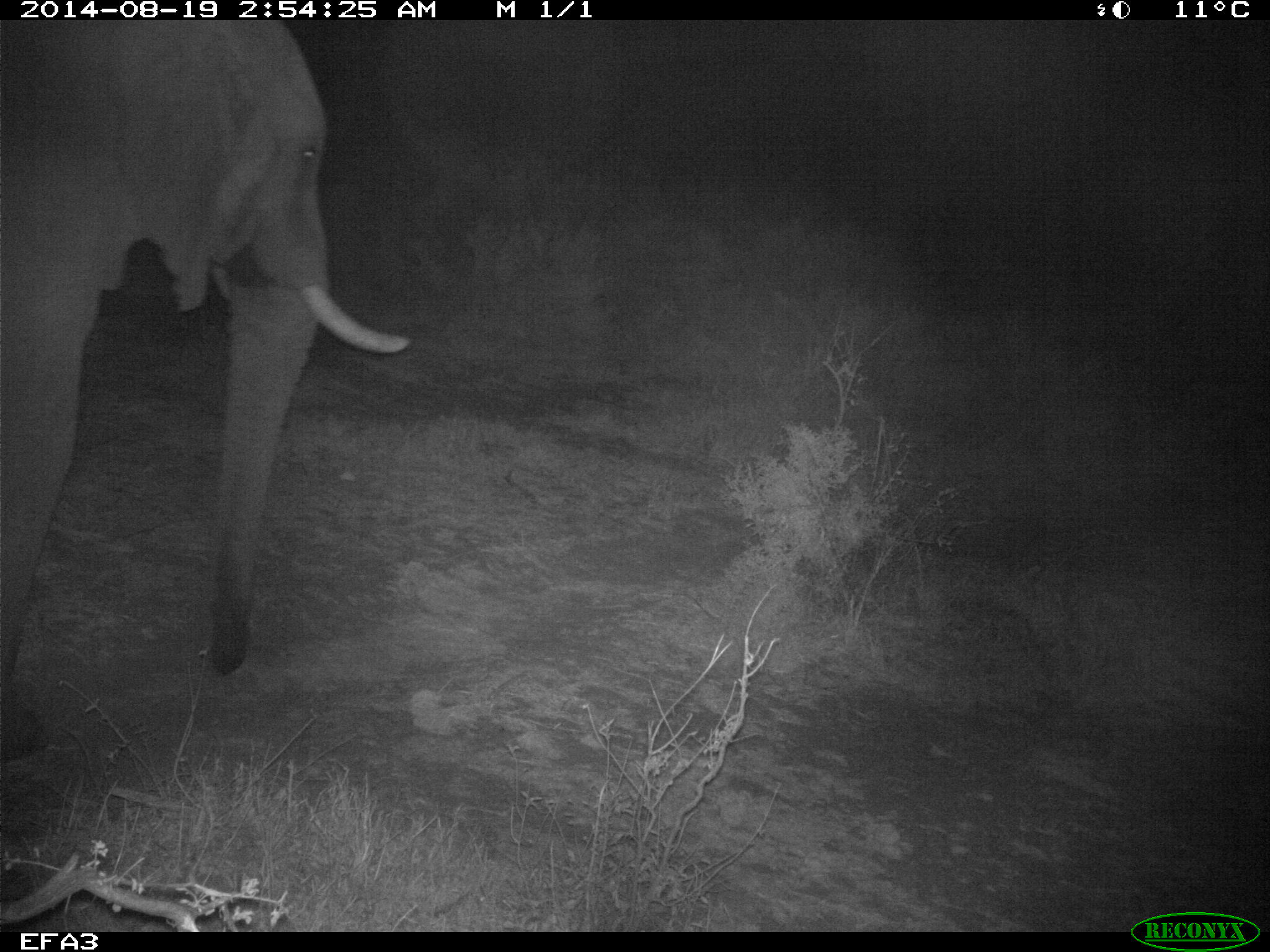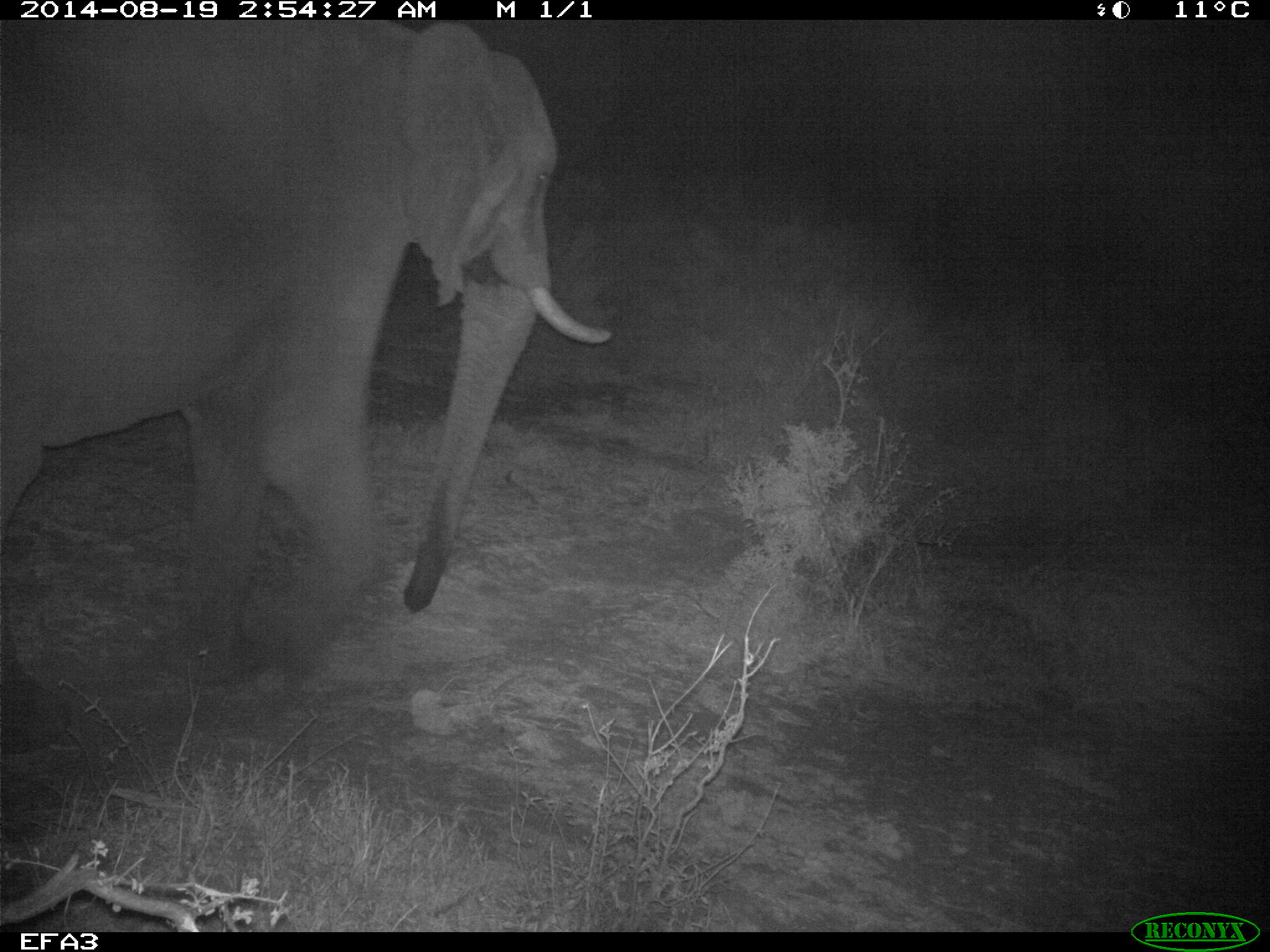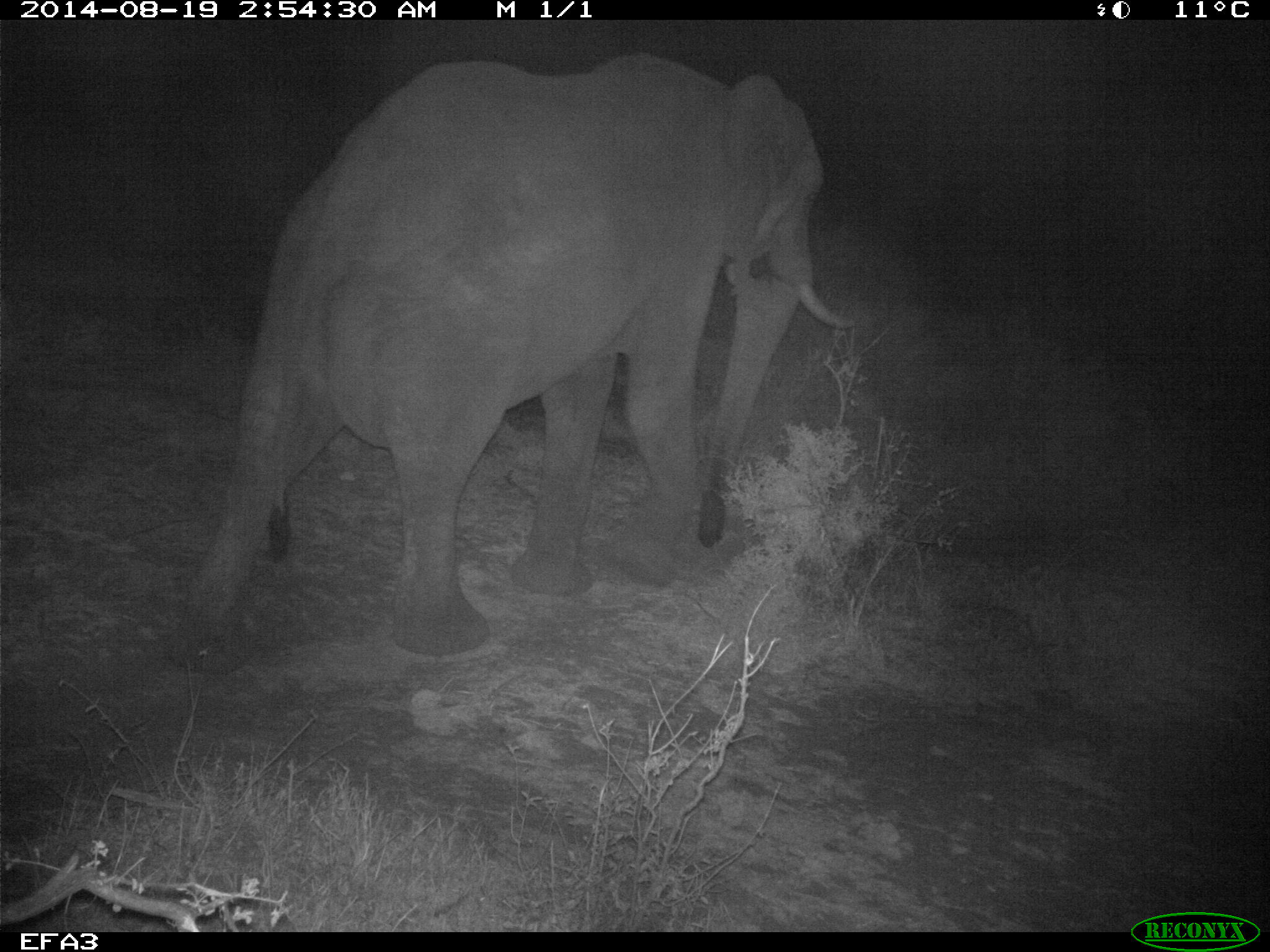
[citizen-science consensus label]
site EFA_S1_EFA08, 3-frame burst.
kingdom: Animalia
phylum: Chordata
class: Mammalia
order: Proboscidea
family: Elephantidae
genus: Loxodonta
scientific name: Loxodonta africana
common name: african bush elephant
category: elephant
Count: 1.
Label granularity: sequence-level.